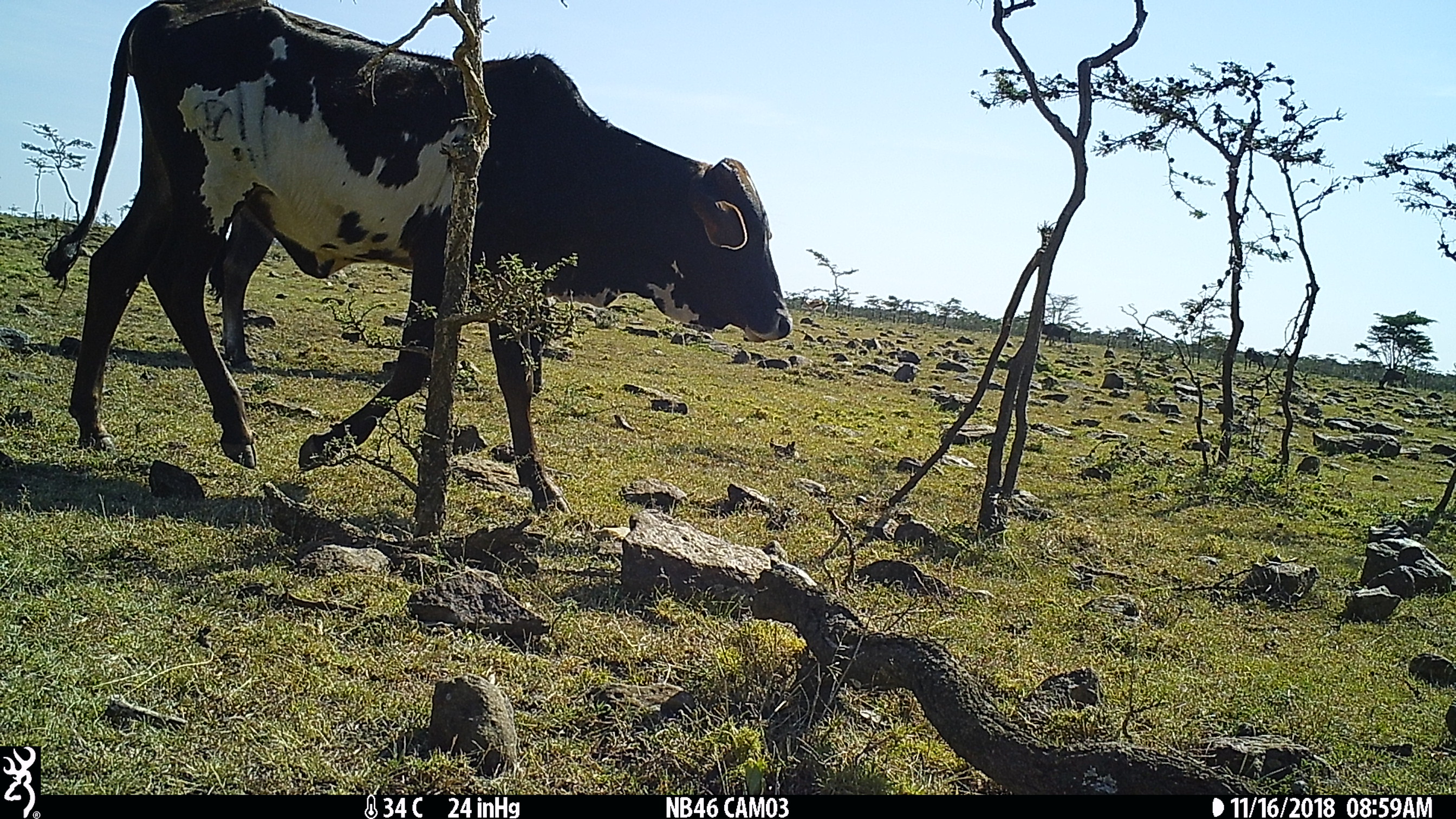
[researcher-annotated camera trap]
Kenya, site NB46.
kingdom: Animalia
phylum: Chordata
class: Mammalia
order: Artiodactyla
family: Bovidae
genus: Bos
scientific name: Bos taurus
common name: cattle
Cattle (Bos taurus).